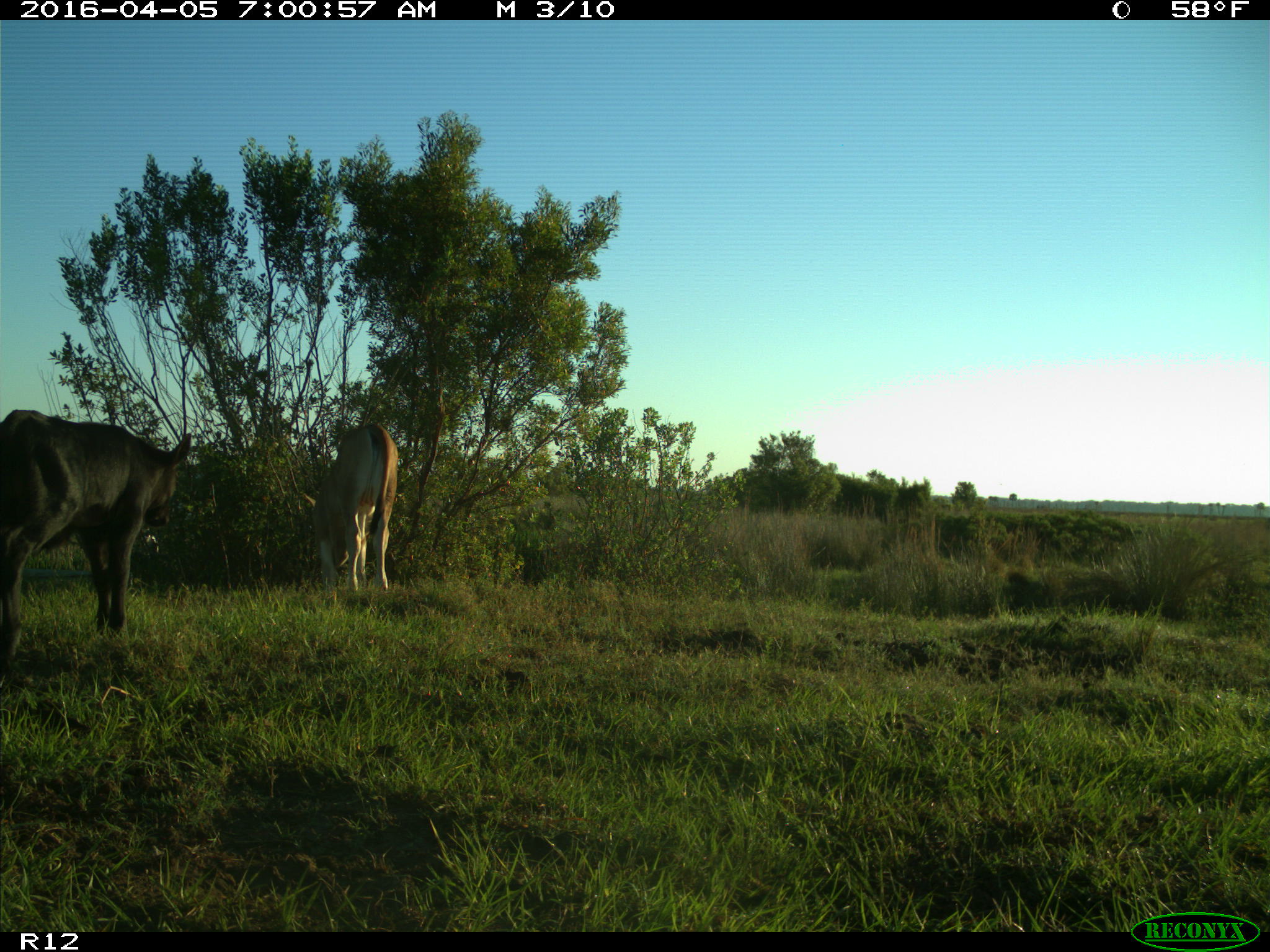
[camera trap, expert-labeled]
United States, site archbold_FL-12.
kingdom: Animalia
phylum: Chordata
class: Mammalia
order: Artiodactyla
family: Bovidae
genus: Bos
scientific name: Bos taurus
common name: domestic cow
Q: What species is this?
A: Bos taurus (domestic cow).